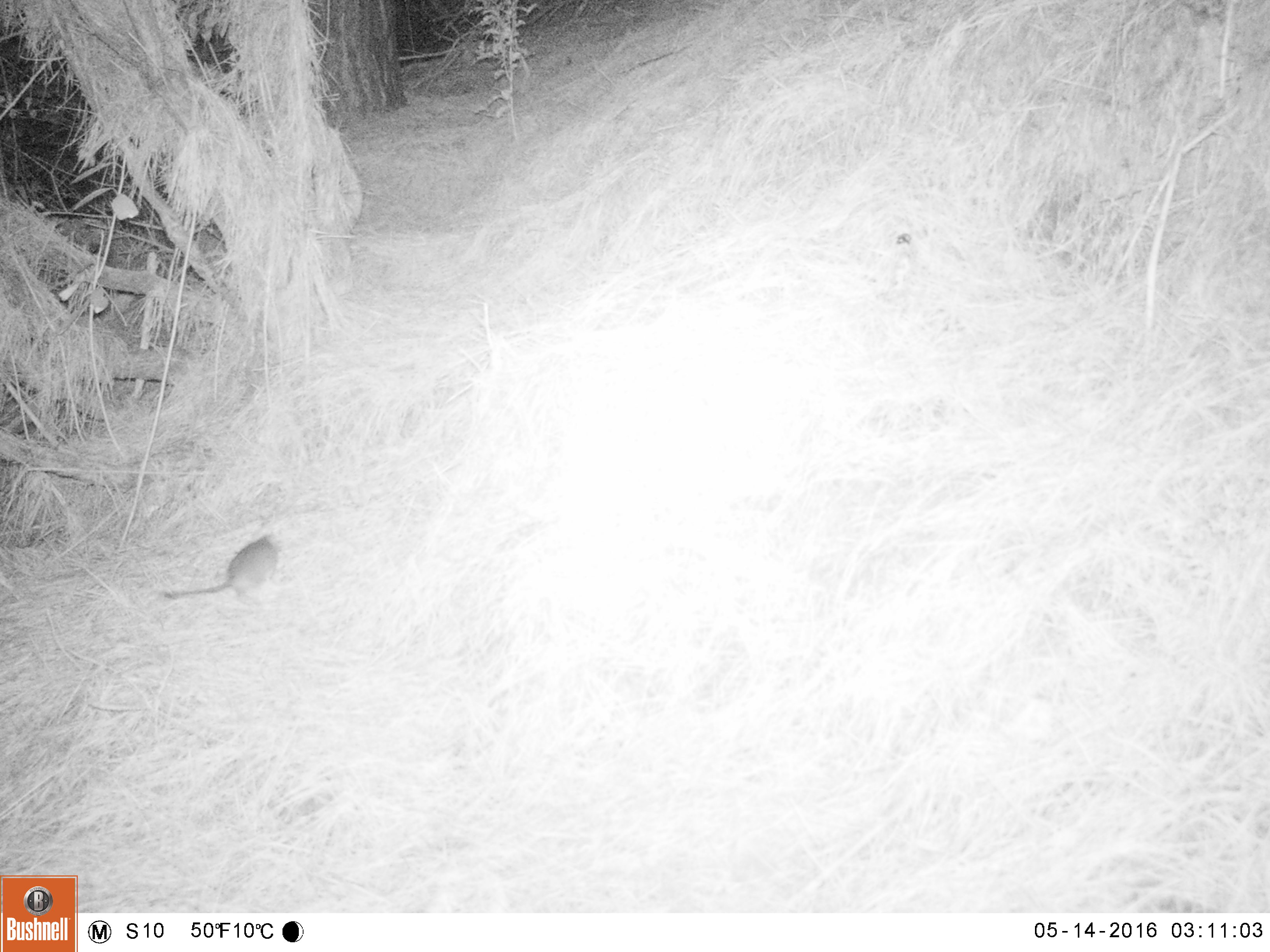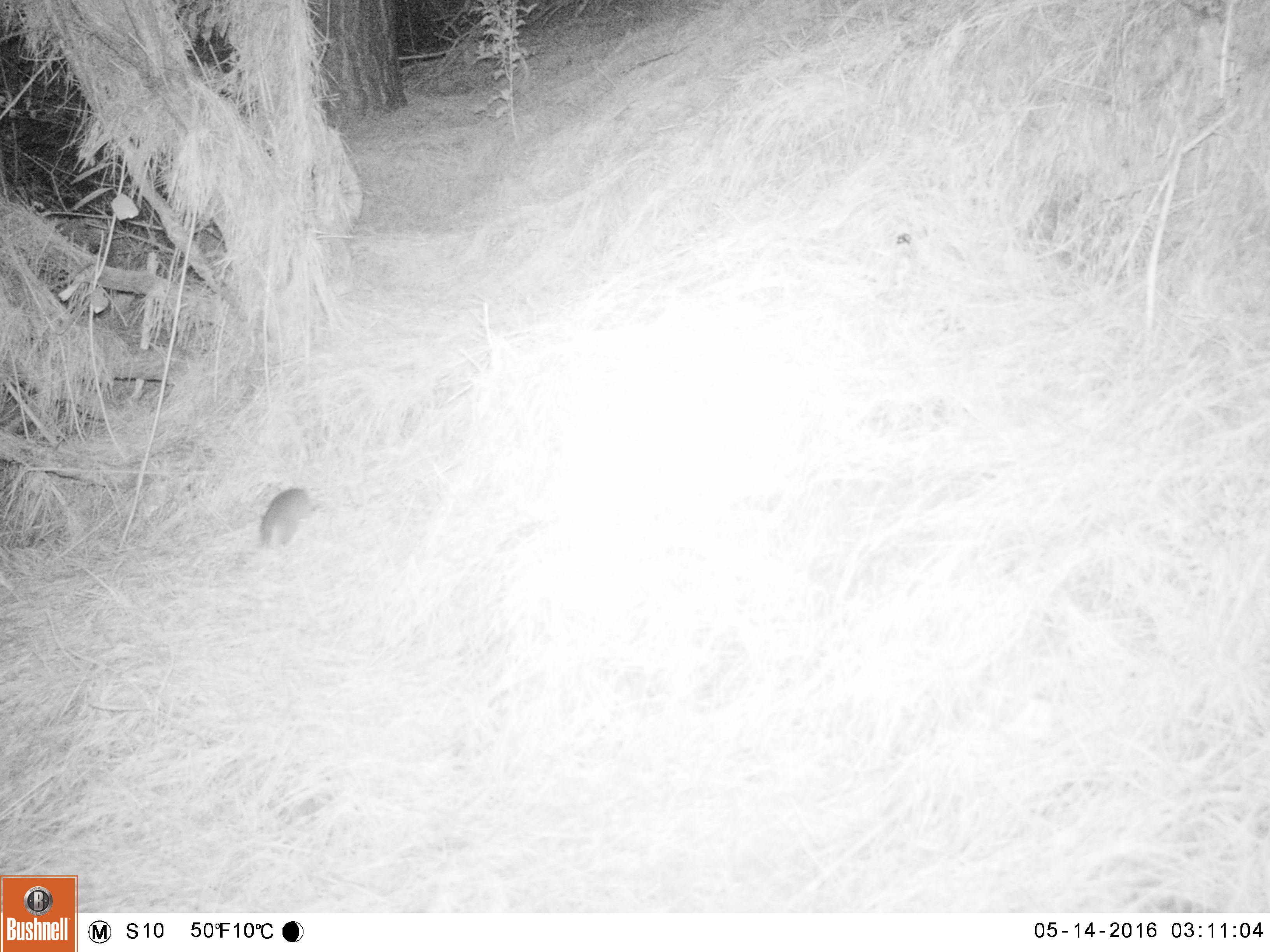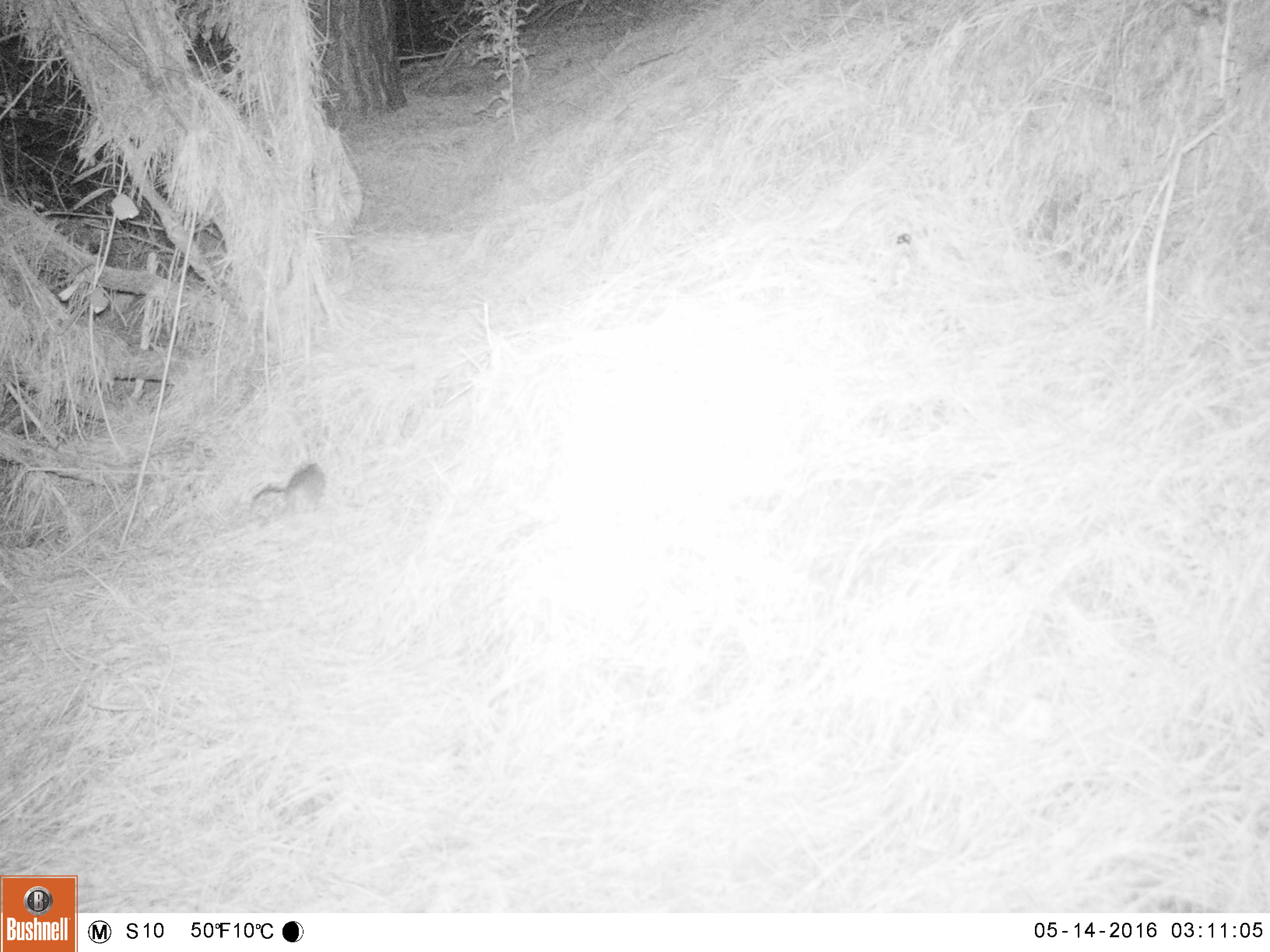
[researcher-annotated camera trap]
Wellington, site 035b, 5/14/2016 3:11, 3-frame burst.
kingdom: Animalia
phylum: Chordata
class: Mammalia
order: Rodentia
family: Muridae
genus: Rattus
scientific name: Rattus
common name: rat